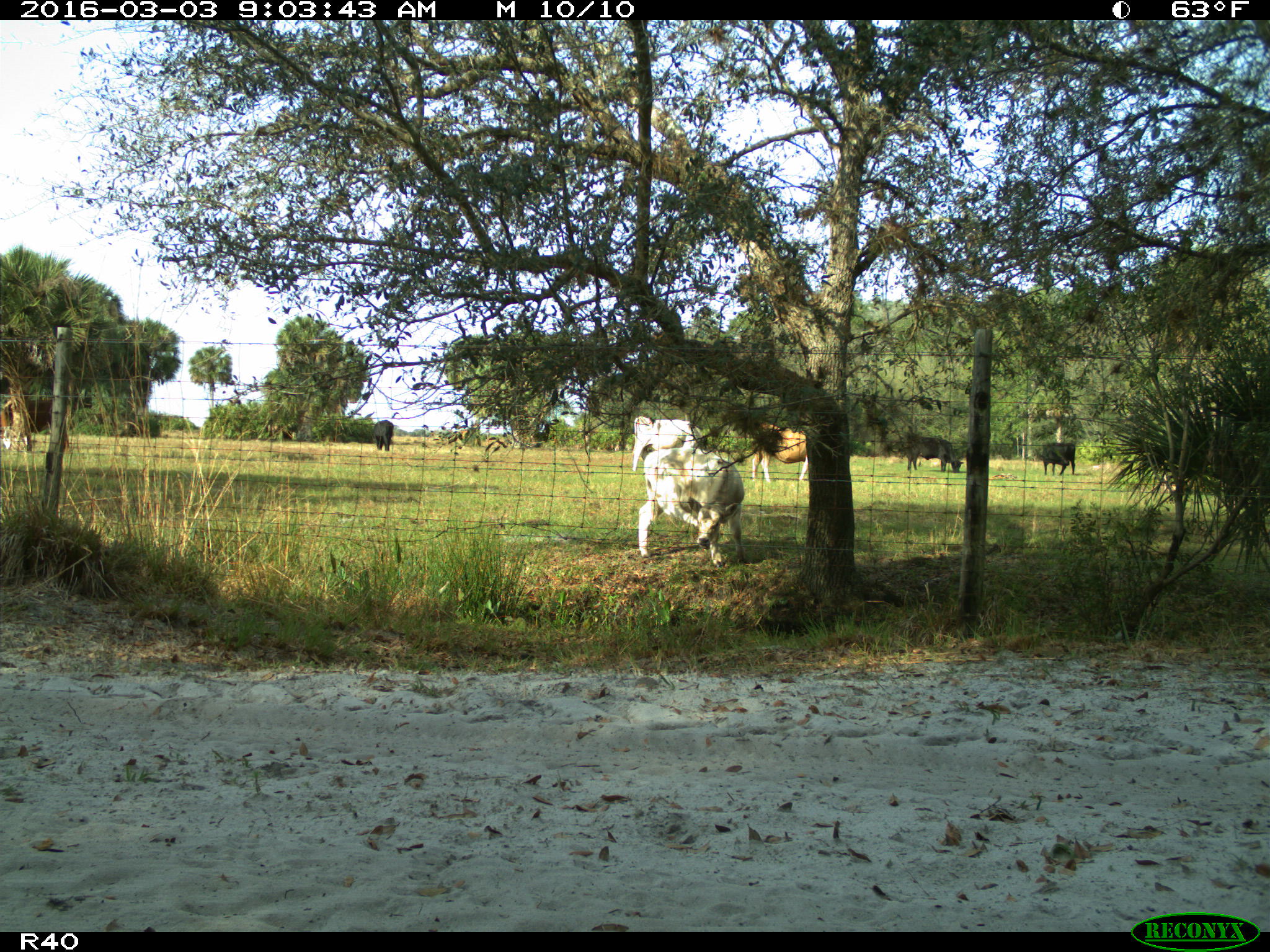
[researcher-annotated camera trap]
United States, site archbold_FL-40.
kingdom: Animalia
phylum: Chordata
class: Mammalia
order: Artiodactyla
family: Bovidae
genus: Bos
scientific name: Bos taurus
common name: domestic cow